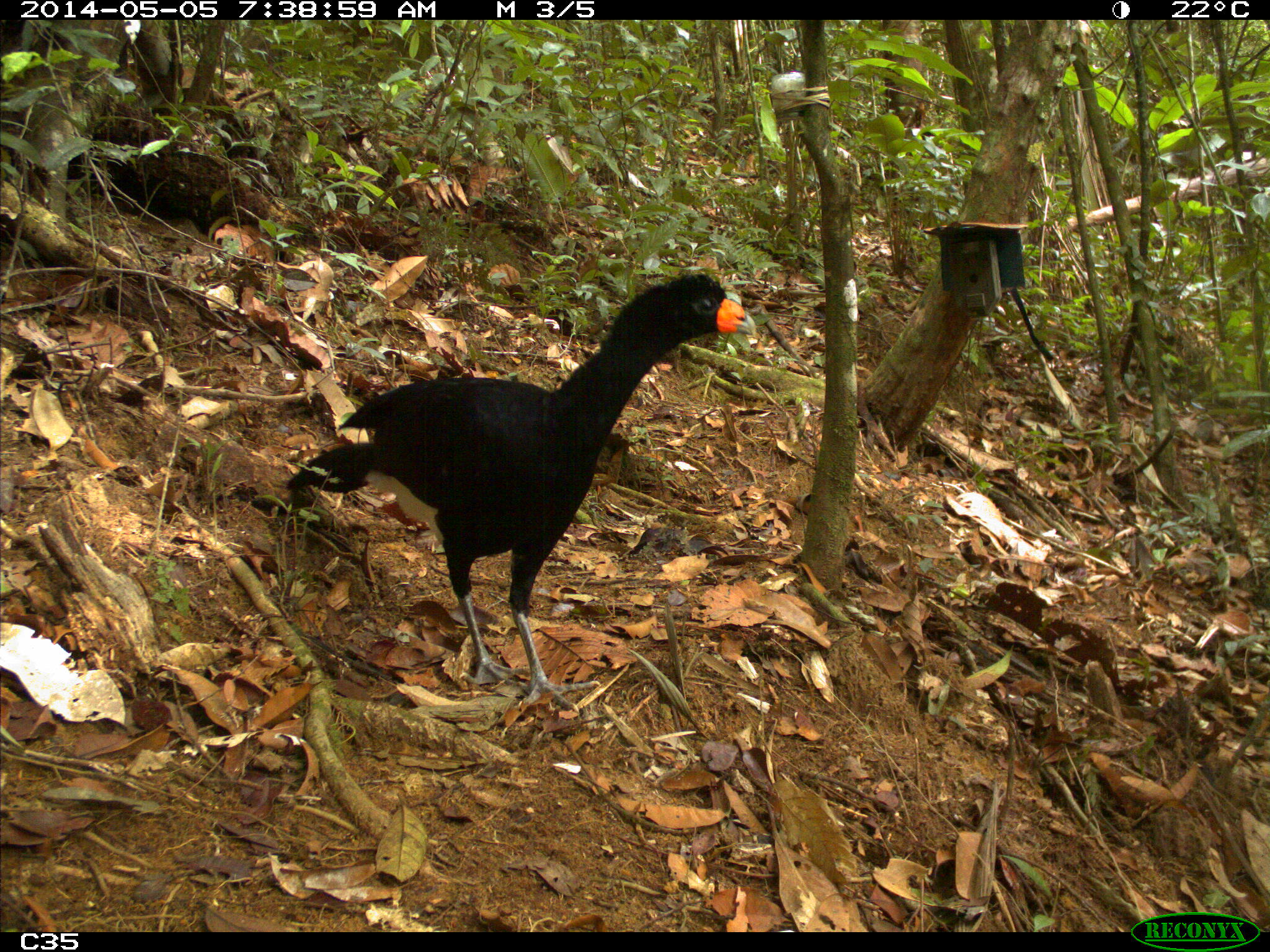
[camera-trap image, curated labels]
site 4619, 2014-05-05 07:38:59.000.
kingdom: Animalia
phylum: Chordata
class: Aves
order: Galliformes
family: Cracidae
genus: Crax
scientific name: Crax alector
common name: black curassow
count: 1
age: adult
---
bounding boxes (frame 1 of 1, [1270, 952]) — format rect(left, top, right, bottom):
crax alector: rect(284, 272, 756, 712)